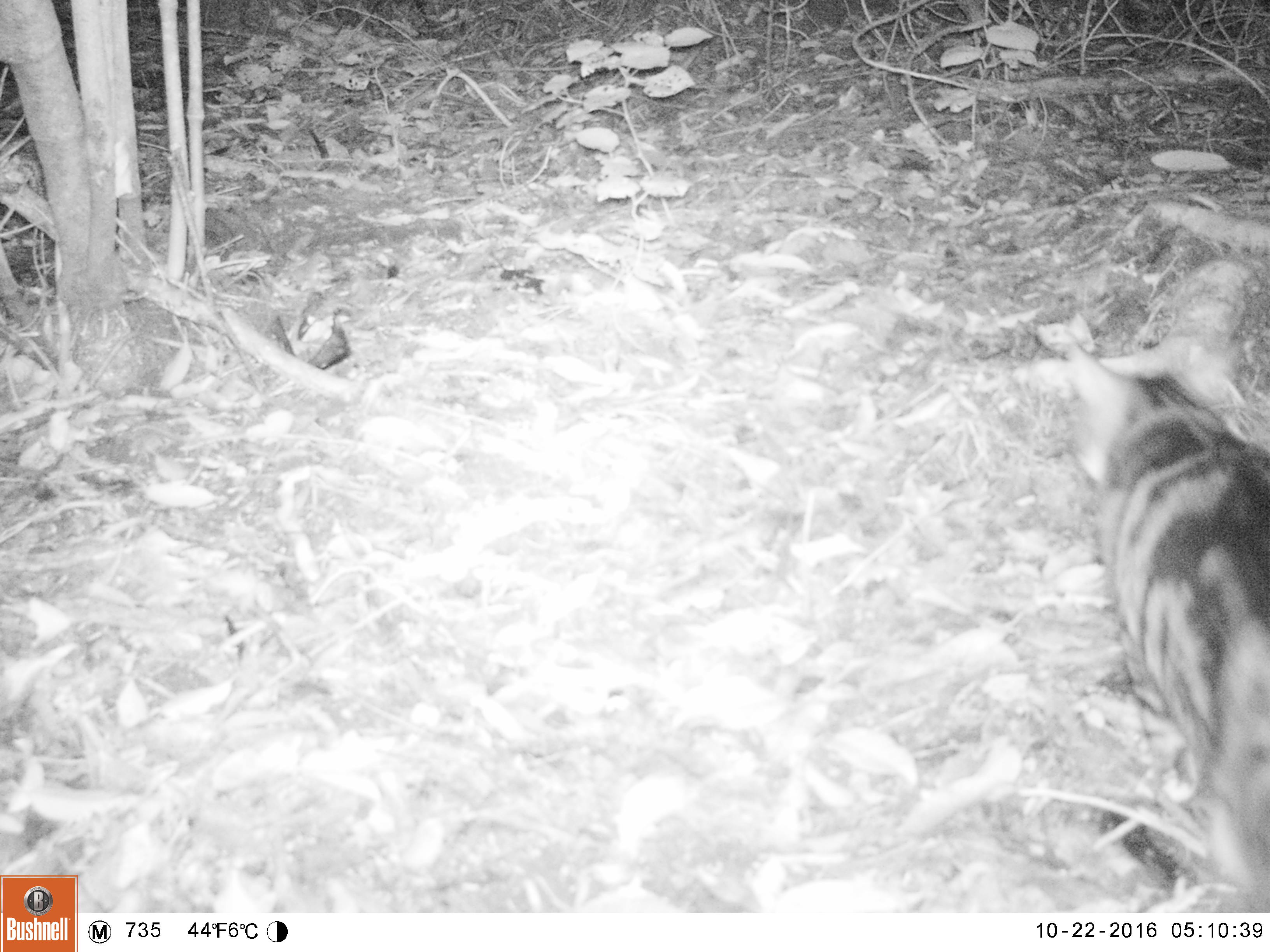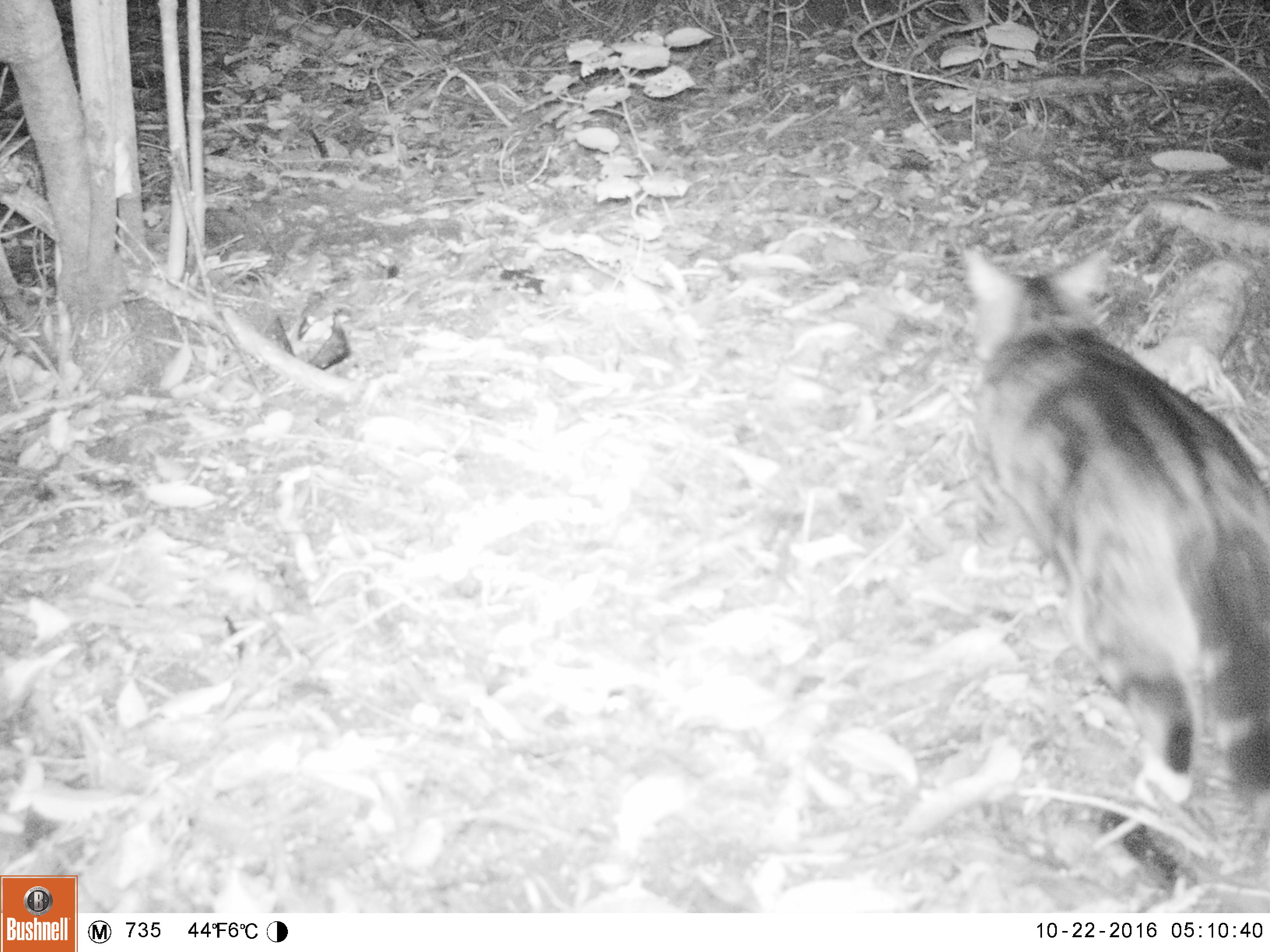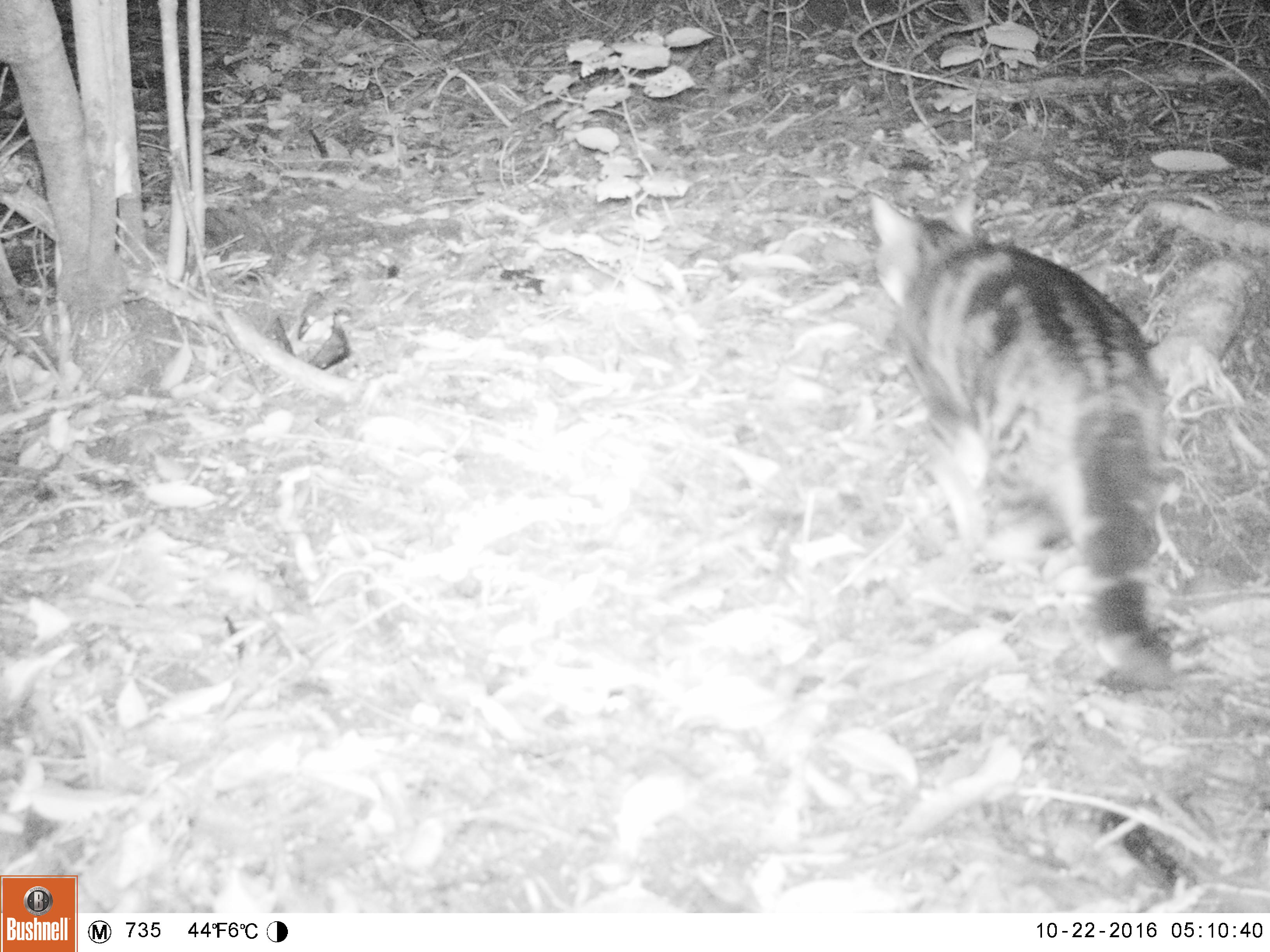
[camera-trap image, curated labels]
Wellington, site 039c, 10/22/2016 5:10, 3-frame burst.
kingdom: Animalia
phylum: Chordata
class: Mammalia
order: Carnivora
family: Felidae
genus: Felis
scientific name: Felis catus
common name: cat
Cat (Felis catus).